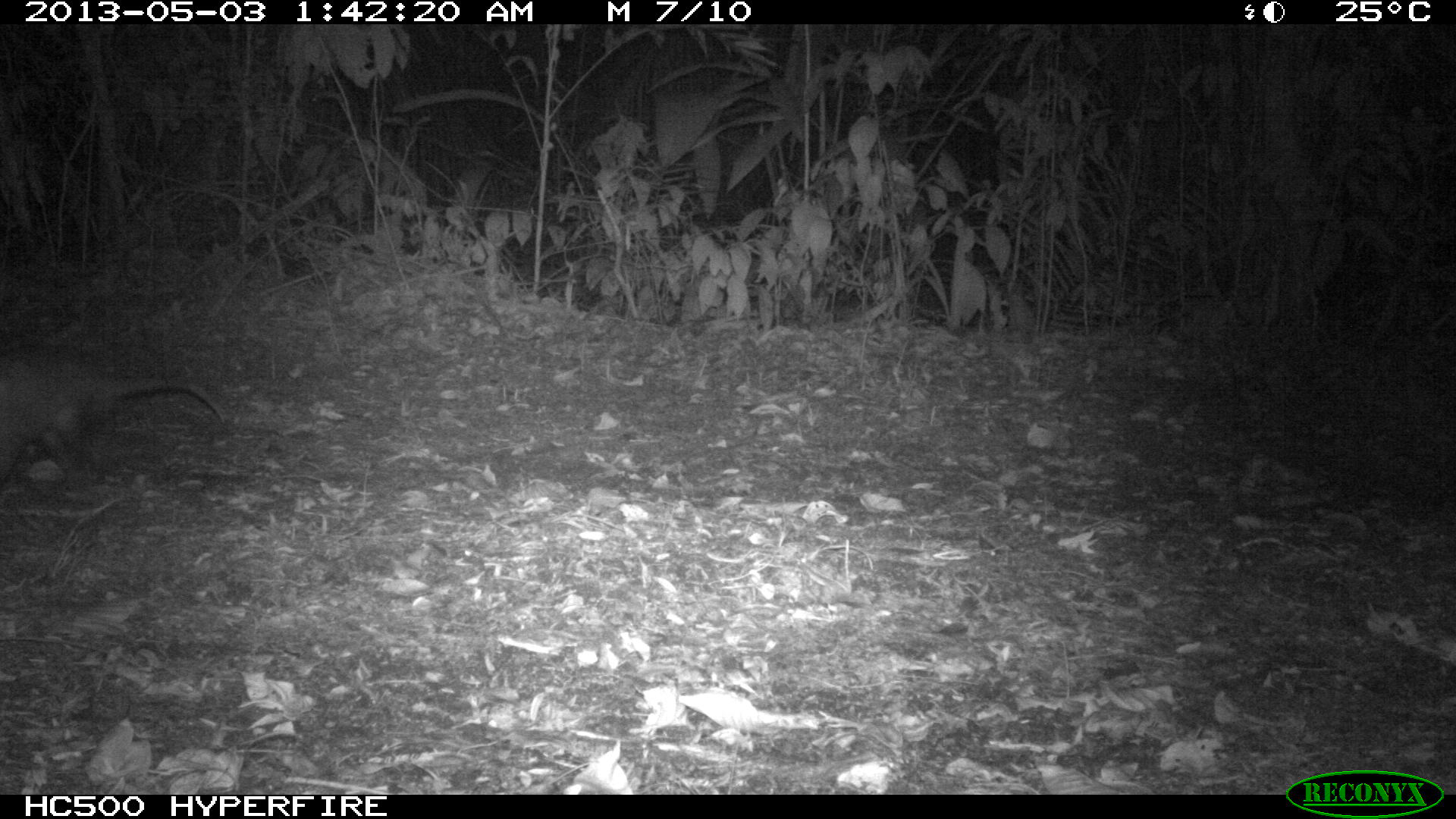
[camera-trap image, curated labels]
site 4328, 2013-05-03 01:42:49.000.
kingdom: Animalia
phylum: Chordata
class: Mammalia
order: Didelphimorphia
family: Didelphidae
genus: Didelphis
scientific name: Didelphis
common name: american opossums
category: didelphis sp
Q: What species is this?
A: Didelphis sp (american opossums) (Didelphis).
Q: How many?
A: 1.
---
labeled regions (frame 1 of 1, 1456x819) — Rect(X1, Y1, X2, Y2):
didelphis sp: Rect(0, 337, 227, 490)